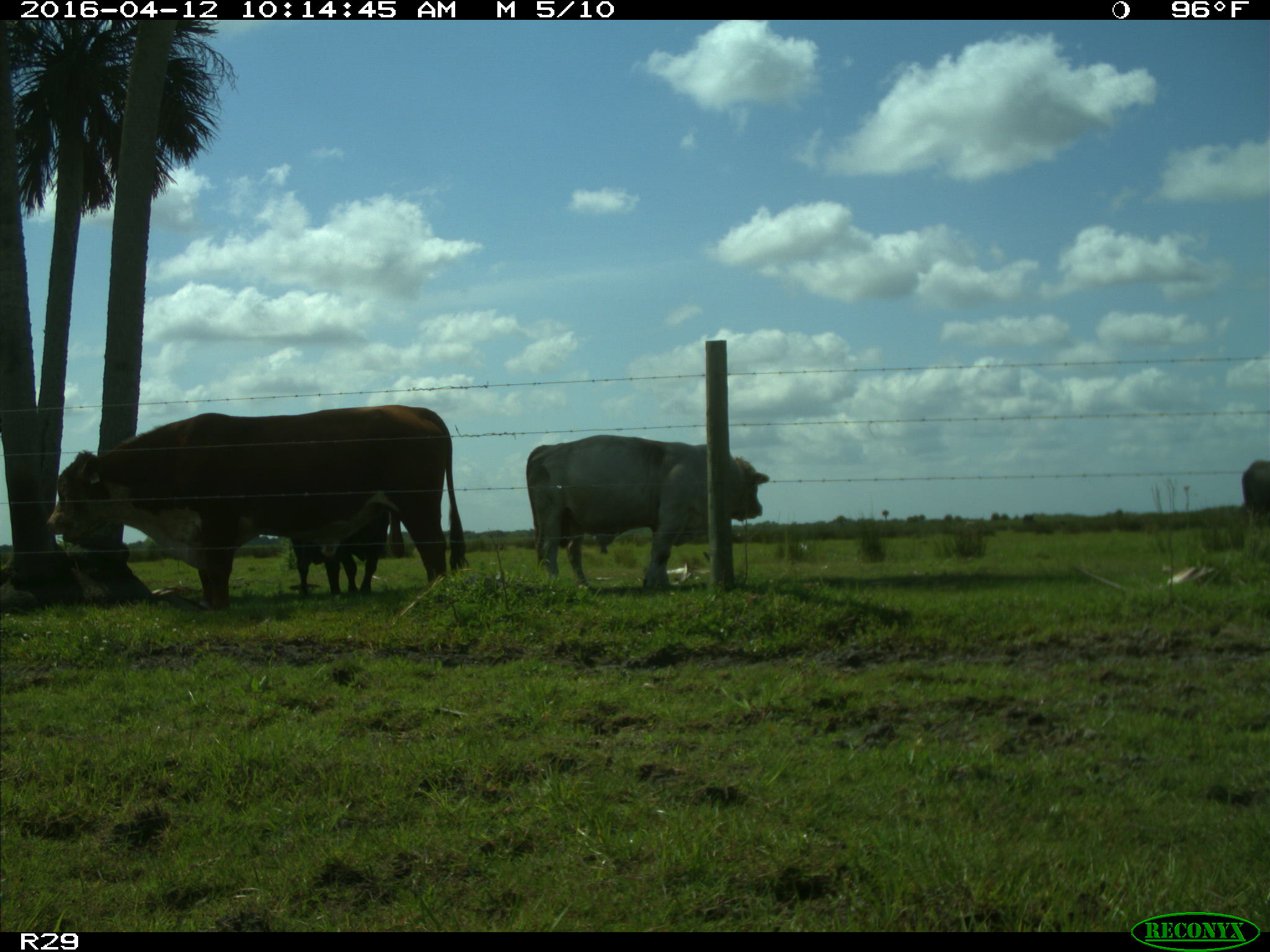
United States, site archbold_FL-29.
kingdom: Animalia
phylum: Chordata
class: Mammalia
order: Artiodactyla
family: Bovidae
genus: Bos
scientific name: Bos taurus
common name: domestic cow